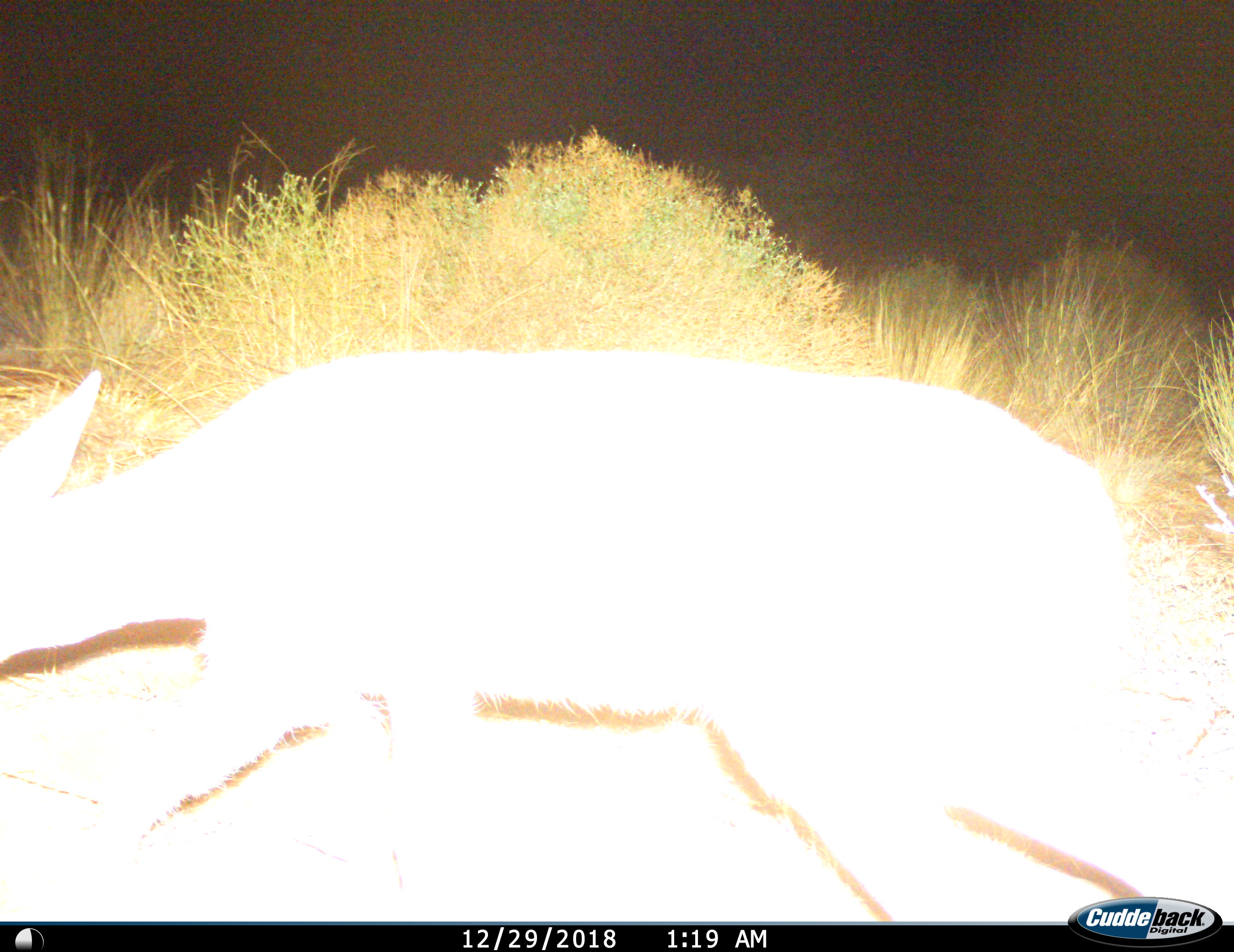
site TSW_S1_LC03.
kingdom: Animalia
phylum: Chordata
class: Mammalia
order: Artiodactyla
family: Bovidae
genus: Sylvicapra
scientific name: Sylvicapra grimmia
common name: common duiker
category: duikercommongrey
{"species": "duikercommongrey (common duiker) (Sylvicapra grimmia)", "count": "1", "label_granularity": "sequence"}